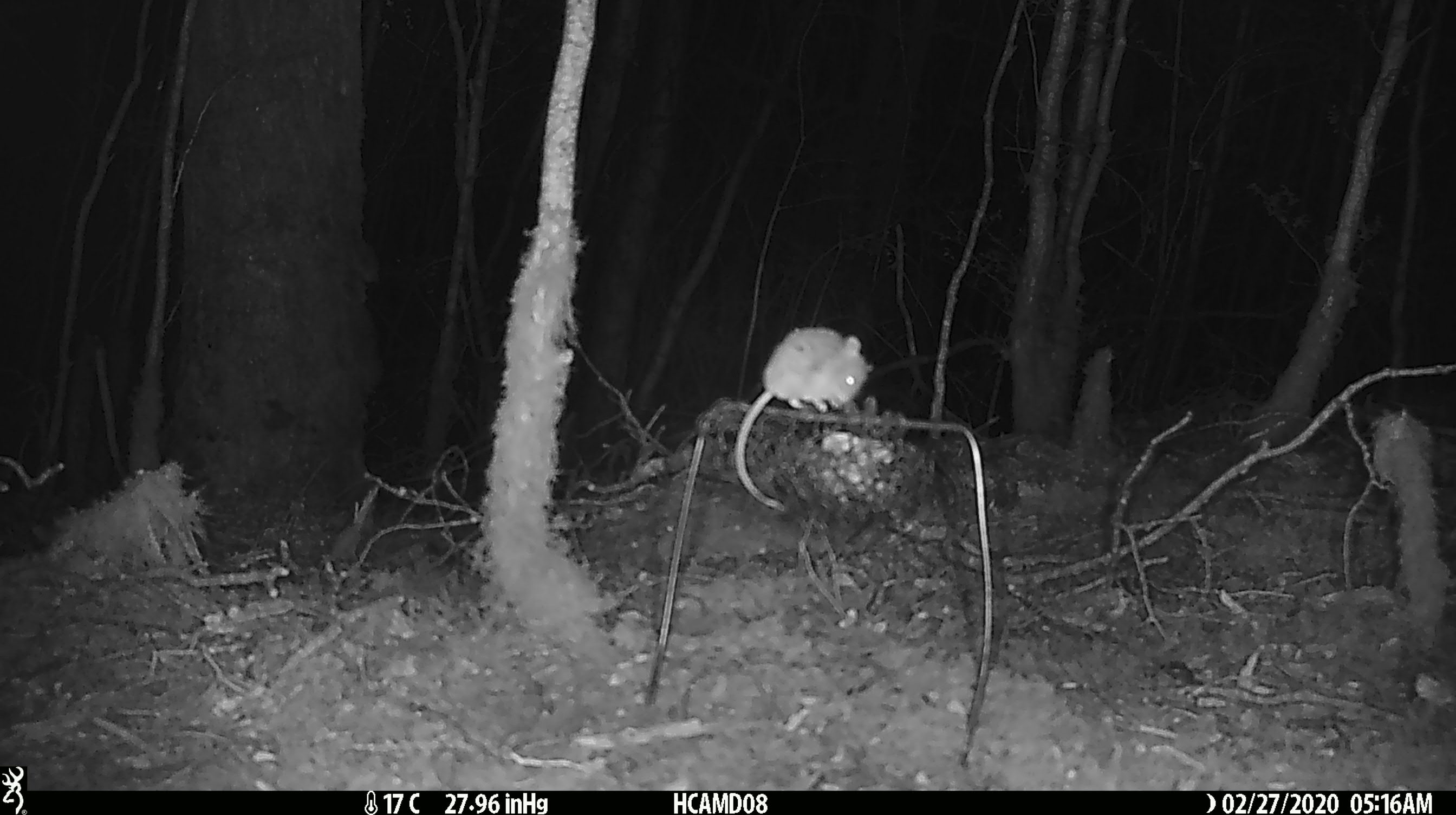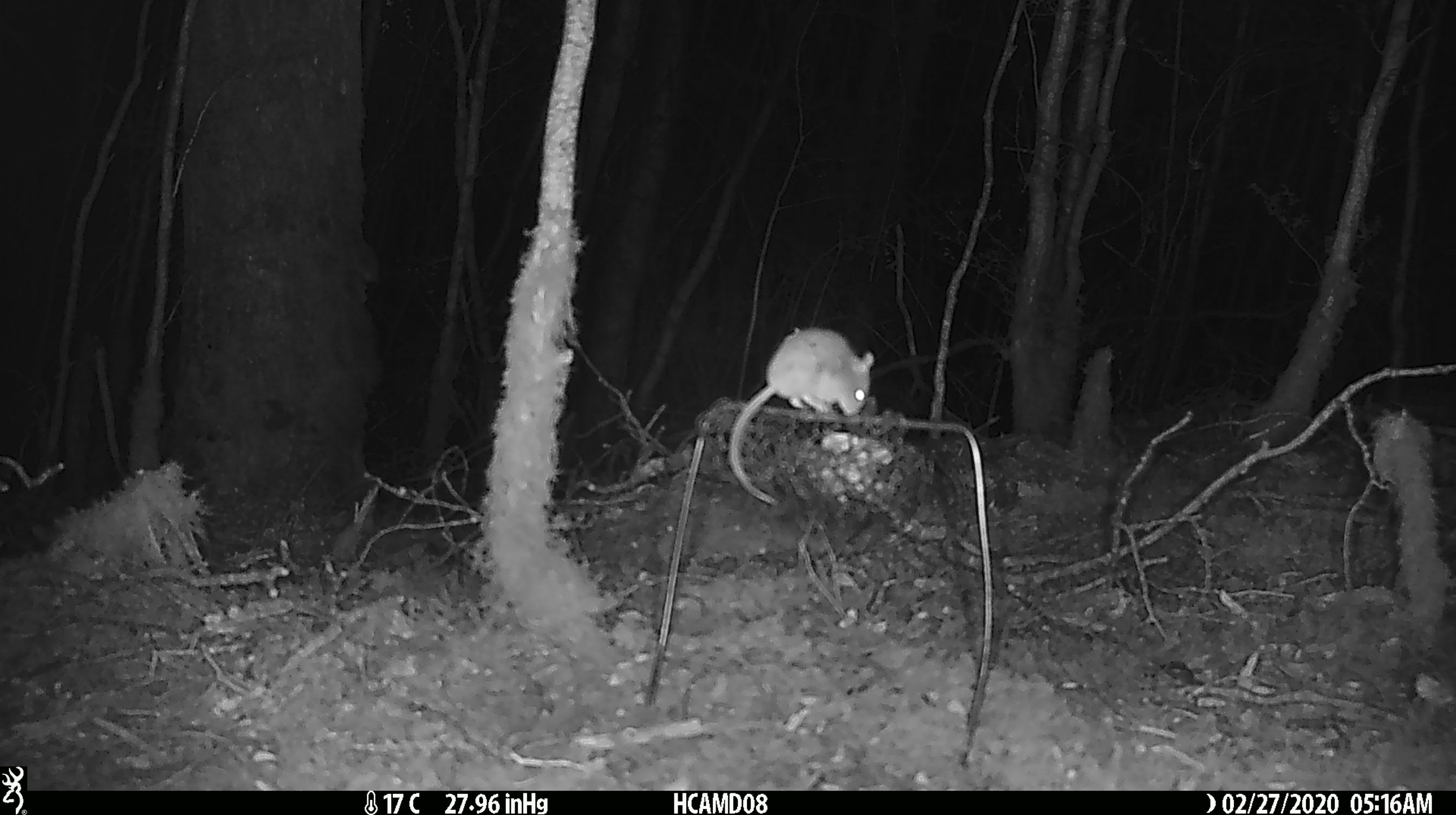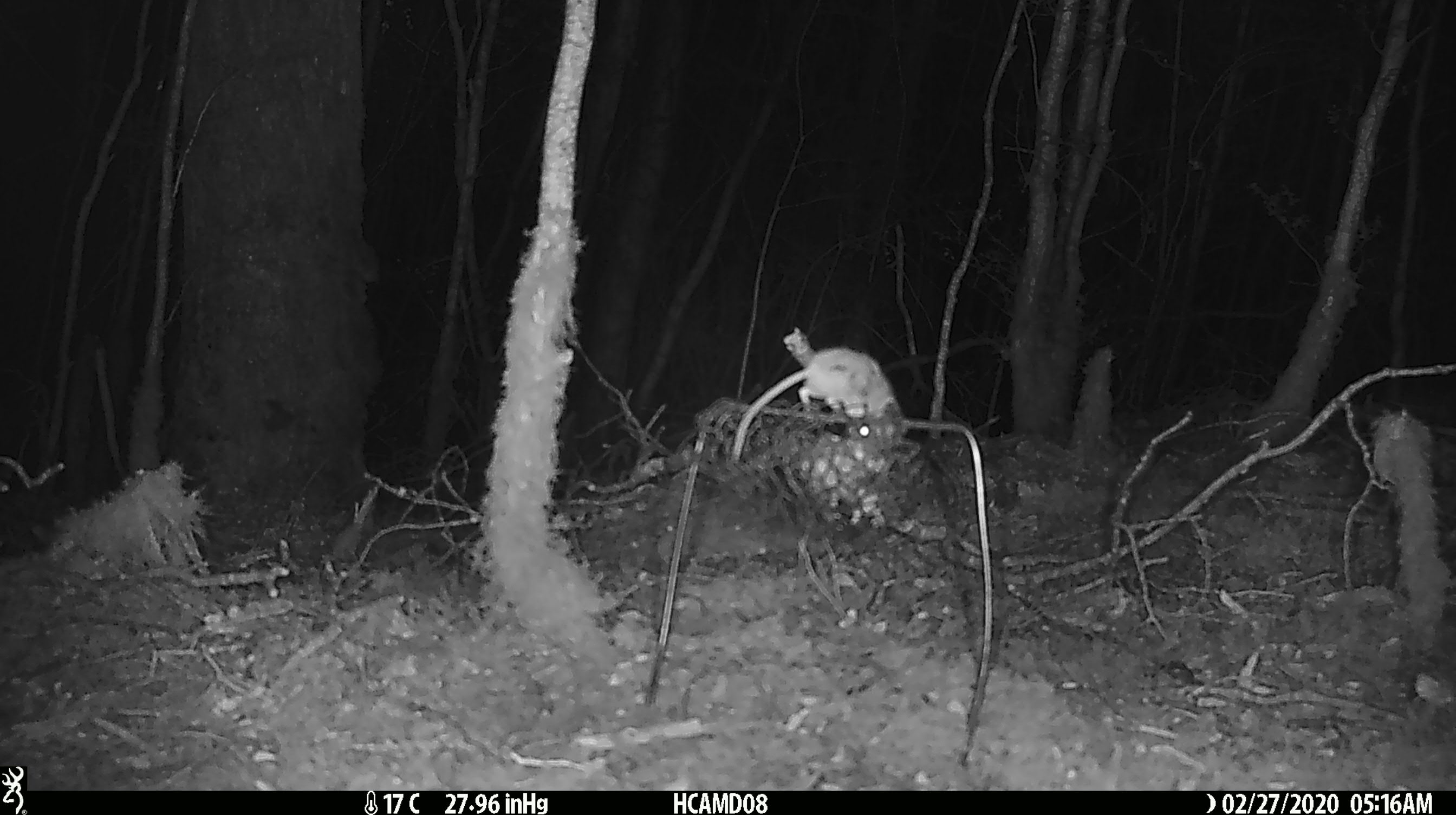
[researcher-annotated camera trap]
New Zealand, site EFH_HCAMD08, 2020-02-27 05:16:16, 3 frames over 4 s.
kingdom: Animalia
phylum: Chordata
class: Mammalia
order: Rodentia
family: Muridae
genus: Mus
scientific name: Mus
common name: mouse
Mouse (Mus).